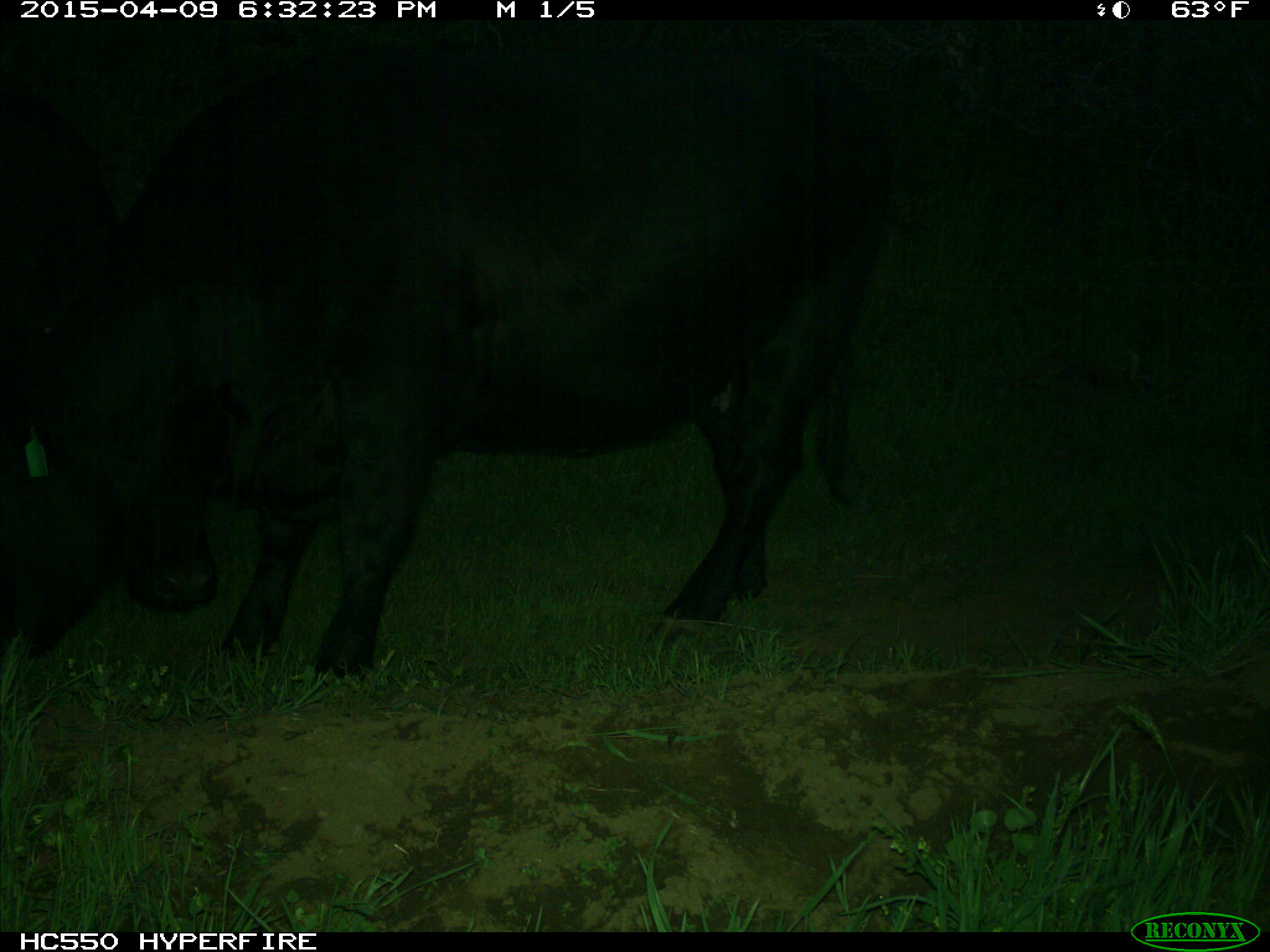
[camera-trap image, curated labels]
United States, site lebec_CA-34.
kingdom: Animalia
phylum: Chordata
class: Mammalia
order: Artiodactyla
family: Bovidae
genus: Bos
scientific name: Bos taurus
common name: domestic cow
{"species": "Bos taurus (domestic cow)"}